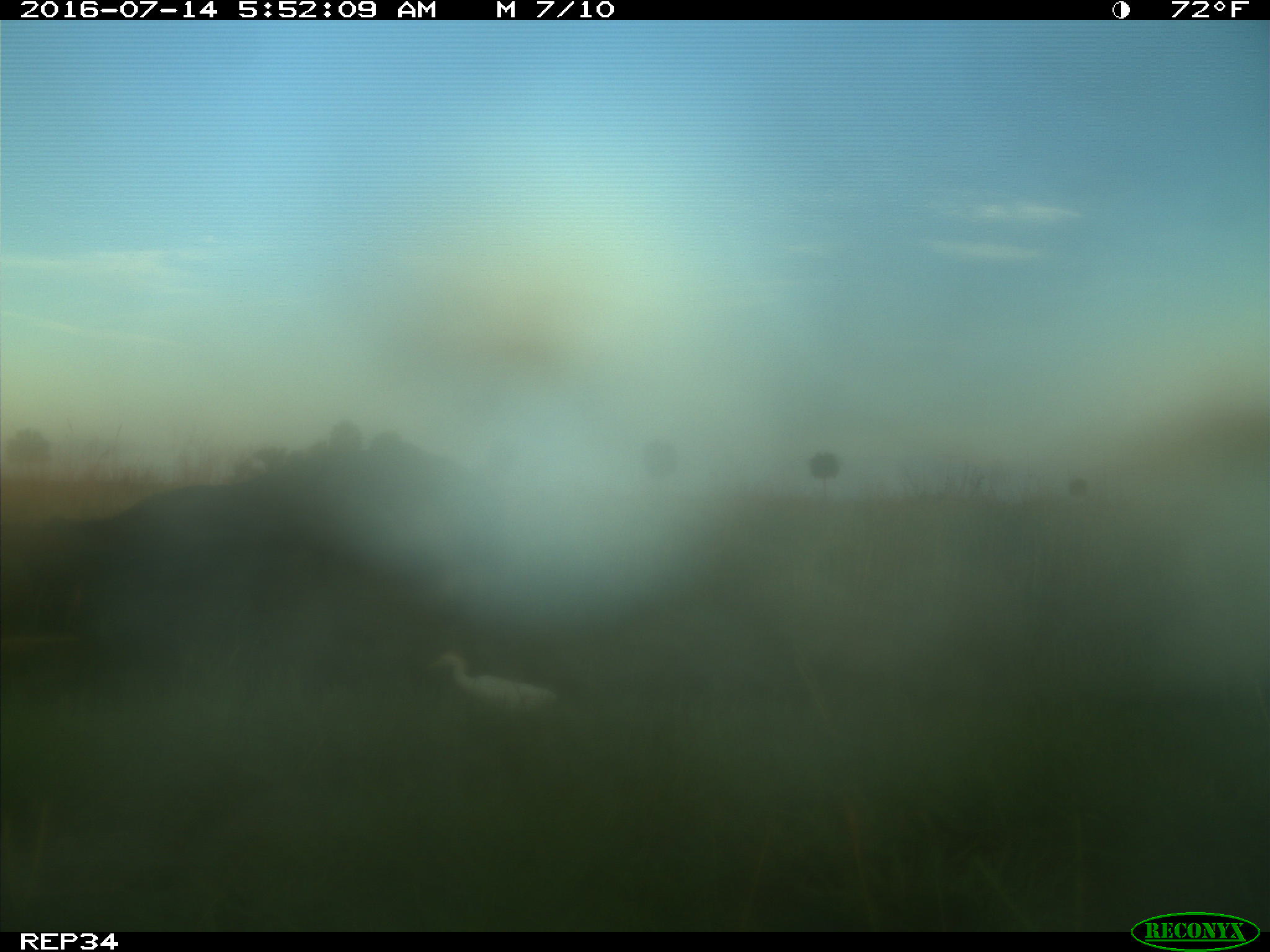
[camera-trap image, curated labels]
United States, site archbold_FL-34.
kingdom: Animalia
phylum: Chordata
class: Mammalia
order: Artiodactyla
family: Bovidae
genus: Bos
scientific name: Bos taurus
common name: domestic cow